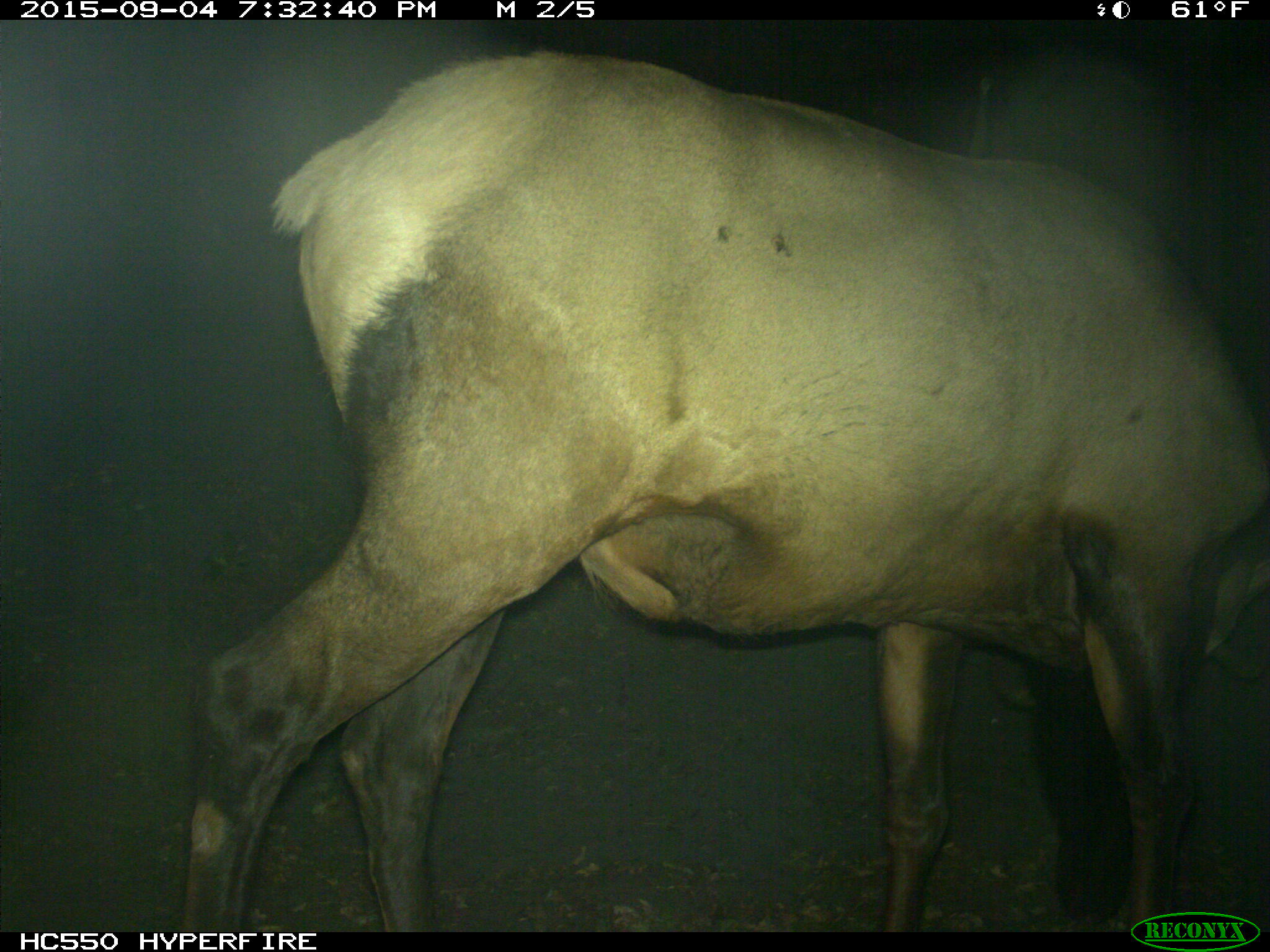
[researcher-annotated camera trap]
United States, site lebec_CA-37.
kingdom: Animalia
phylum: Chordata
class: Mammalia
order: Artiodactyla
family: Cervidae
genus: Cervus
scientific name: Cervus canadensis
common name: elk